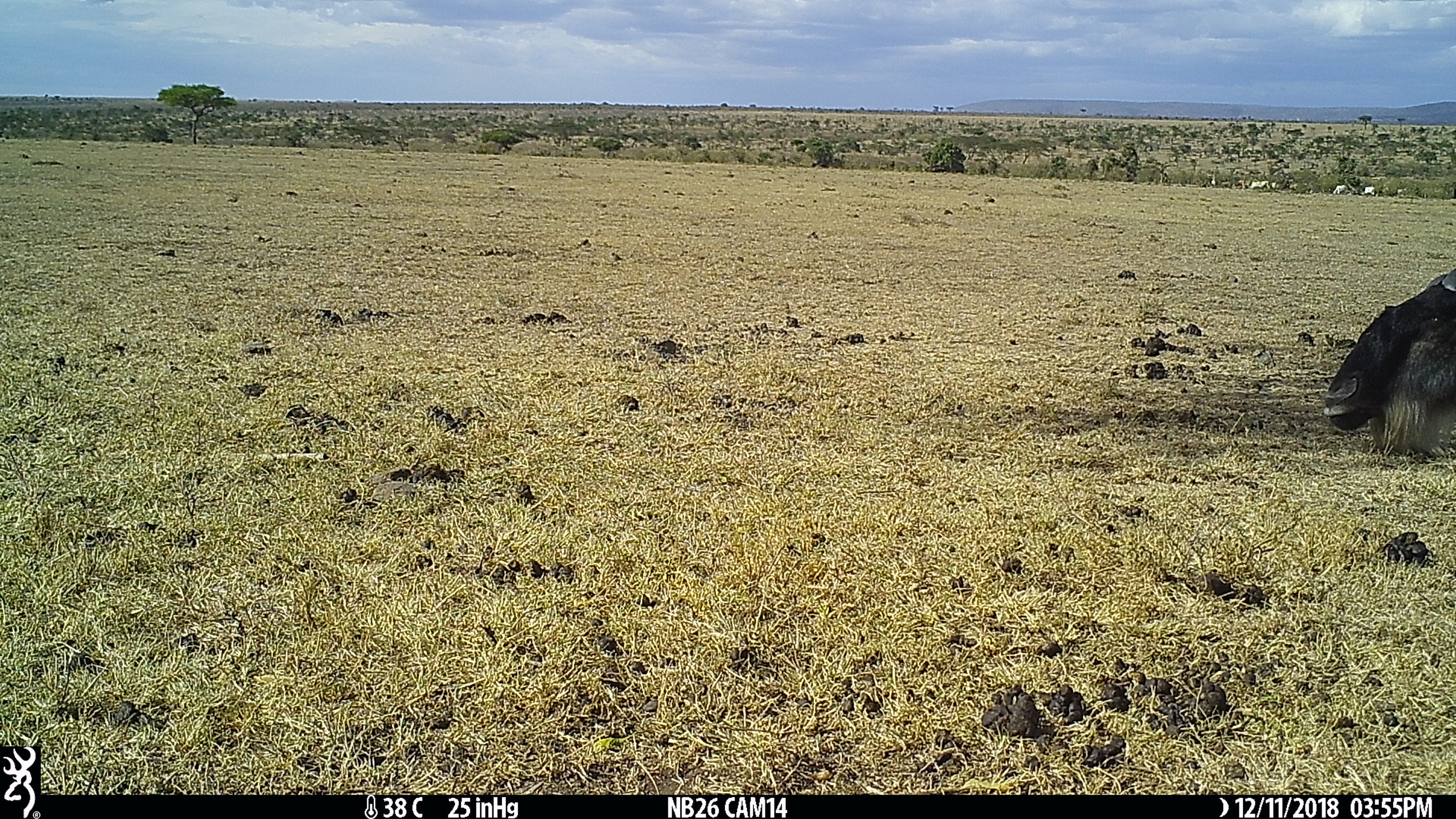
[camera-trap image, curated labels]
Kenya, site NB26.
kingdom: Animalia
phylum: Chordata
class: Mammalia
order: Artiodactyla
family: Bovidae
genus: Connochaetes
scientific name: Connochaetes taurinus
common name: blue wildebeest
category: wildebeest